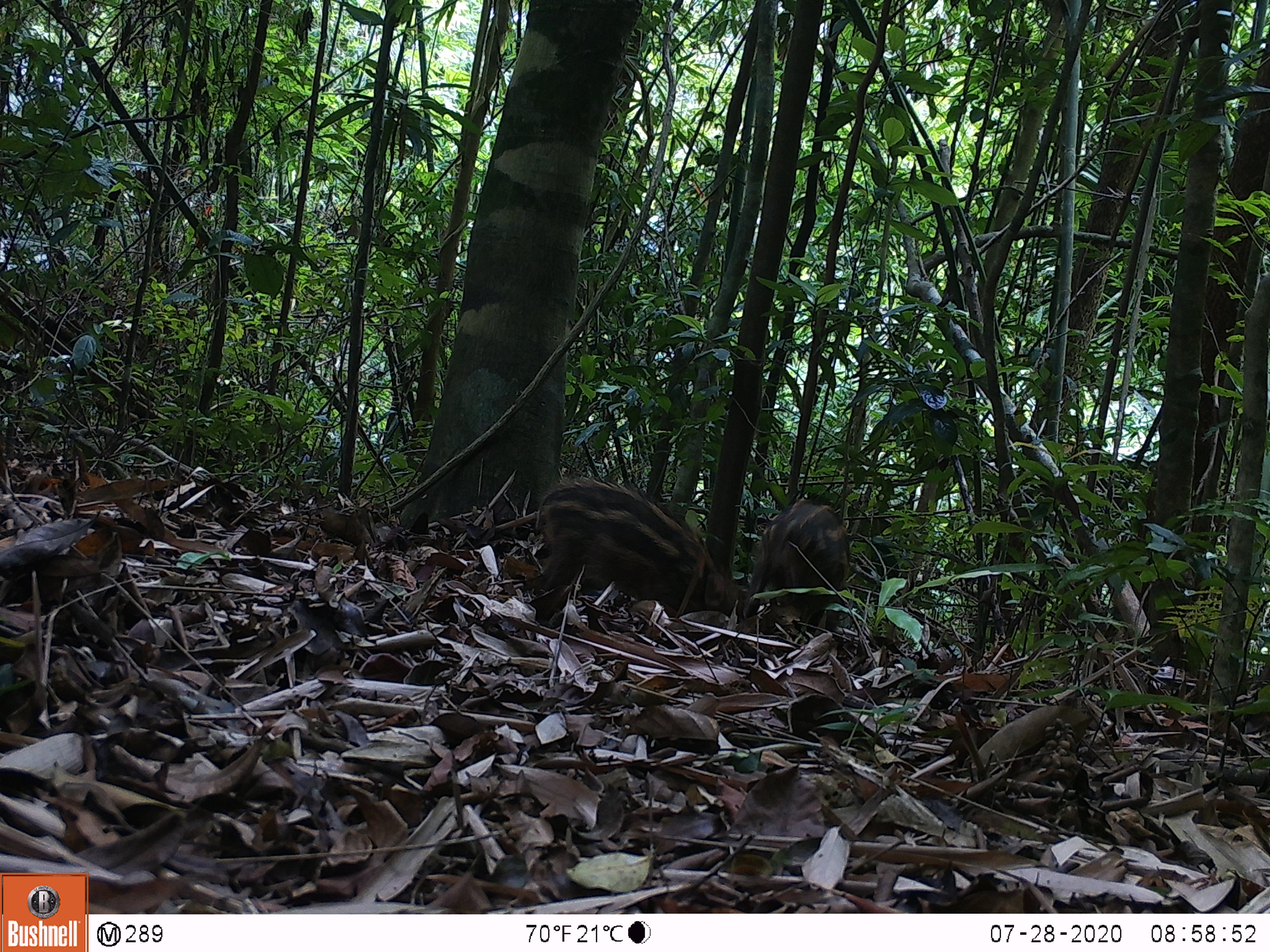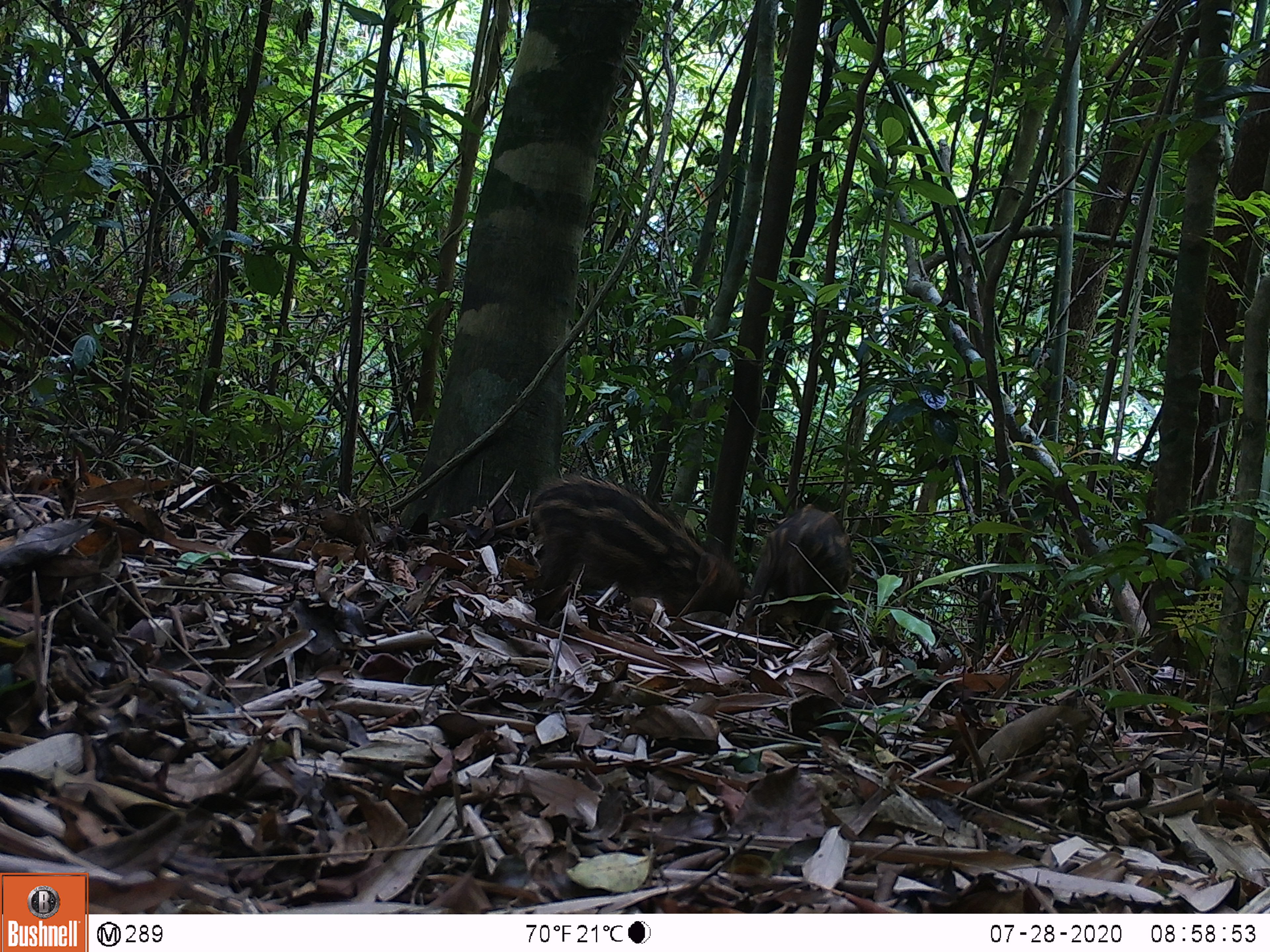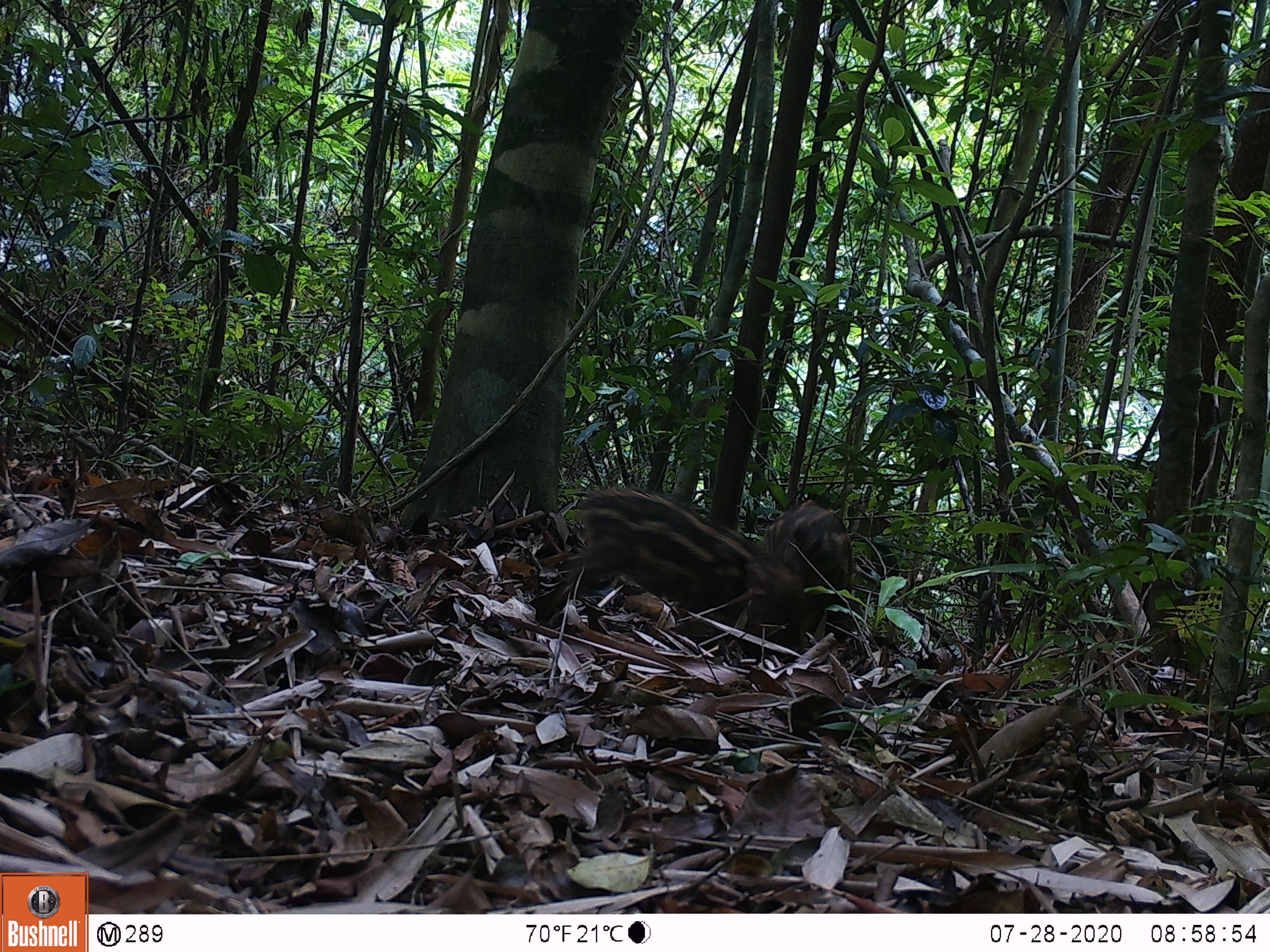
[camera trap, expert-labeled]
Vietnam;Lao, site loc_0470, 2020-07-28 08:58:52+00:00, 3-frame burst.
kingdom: Animalia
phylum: Chordata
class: Mammalia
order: Artiodactyla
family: Suidae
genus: Sus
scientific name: Sus scrofa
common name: eurasian wild pig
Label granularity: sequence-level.